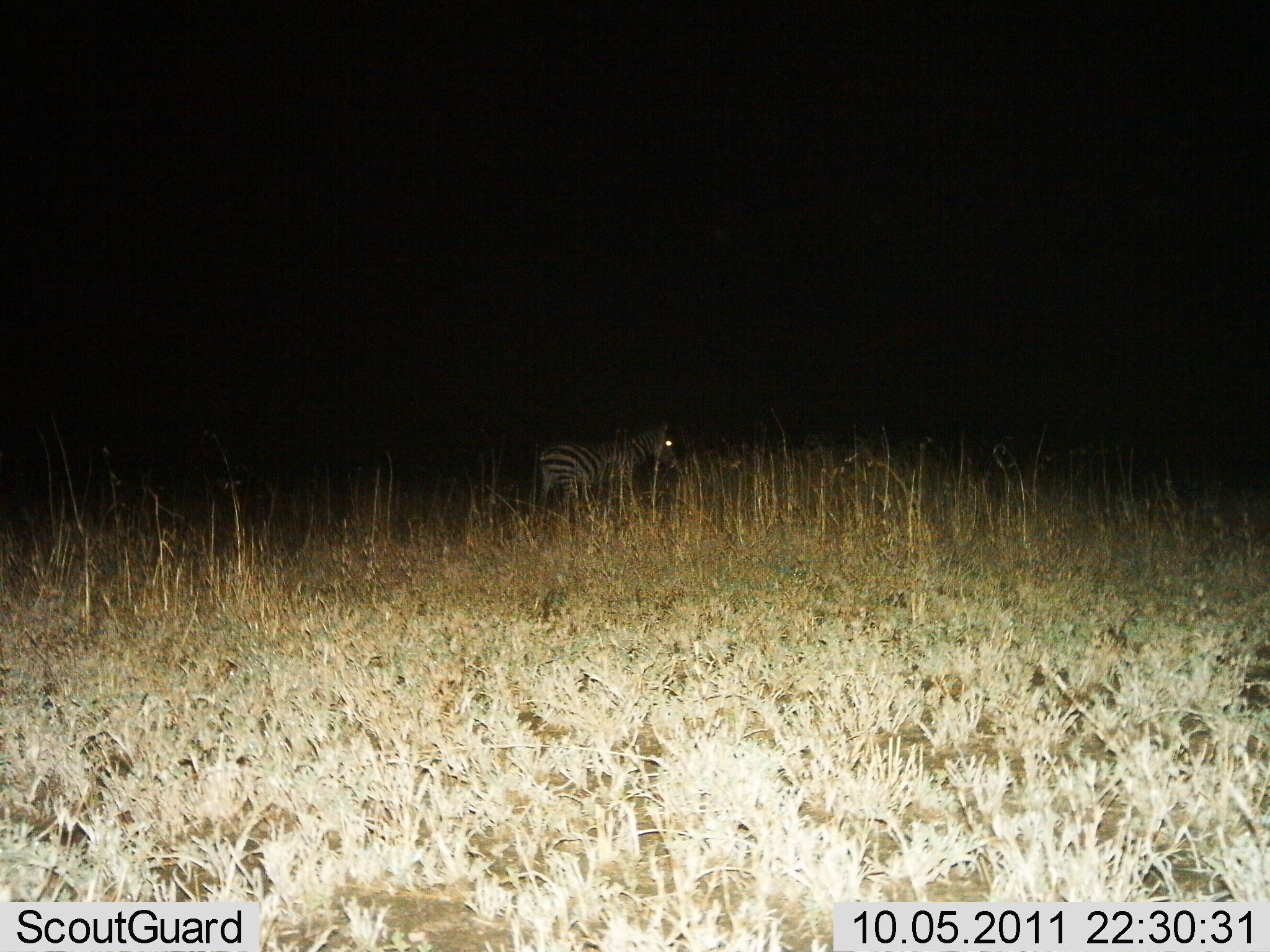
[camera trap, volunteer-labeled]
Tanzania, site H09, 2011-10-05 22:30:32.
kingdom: Animalia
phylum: Chordata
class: Mammalia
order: Perissodactyla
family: Equidae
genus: Equus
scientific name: Equus quagga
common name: plains zebra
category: zebra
Zebra (plains zebra) (Equus quagga), count 1. Behavior (volunteer vote fractions): standing 80%, resting 0%, moving 20%, interacting 0%. Young present (vote fraction): 0%. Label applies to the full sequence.